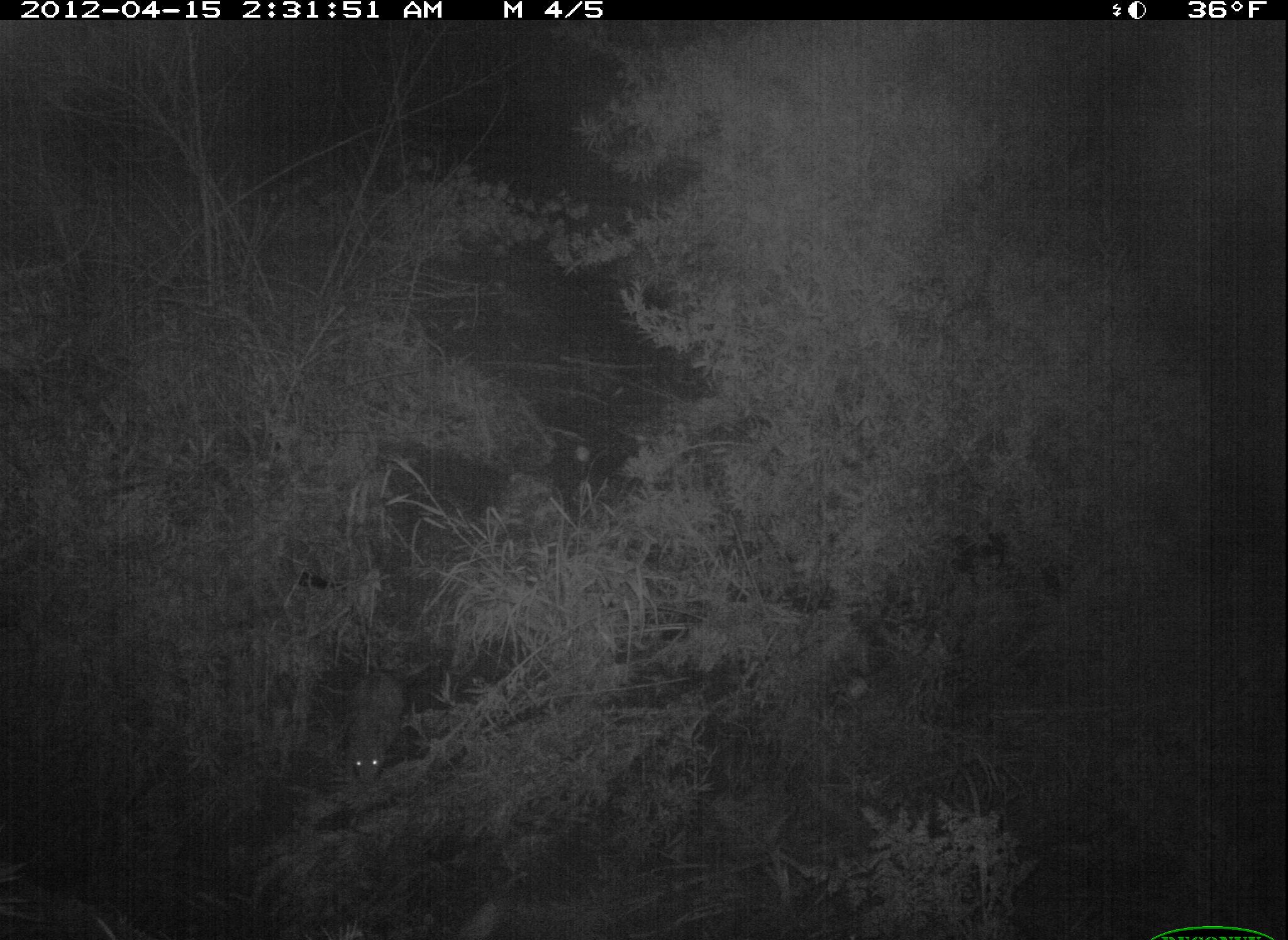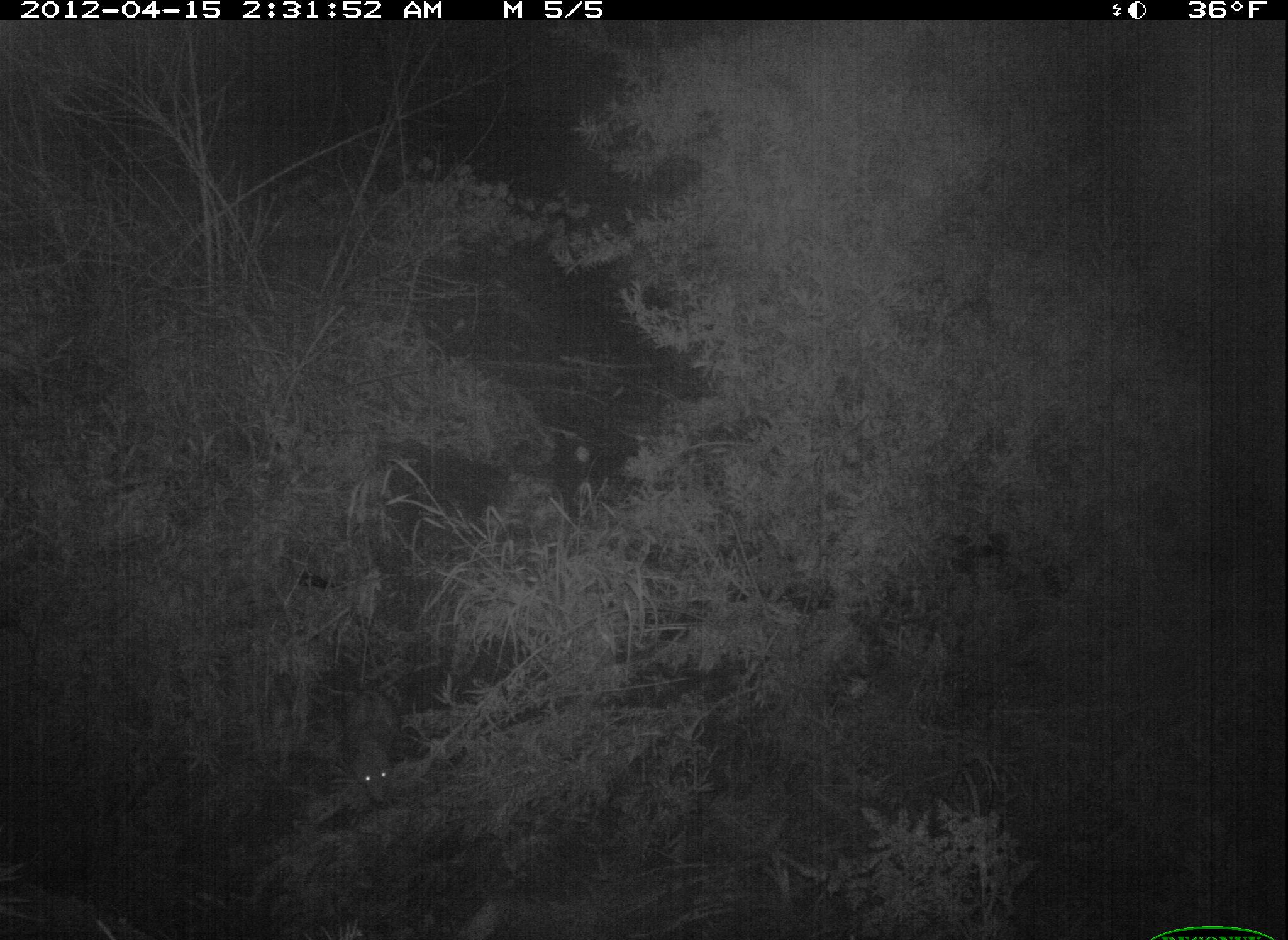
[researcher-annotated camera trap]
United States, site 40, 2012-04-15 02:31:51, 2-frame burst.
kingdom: Animalia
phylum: Chordata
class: Mammalia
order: Didelphimorphia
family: Didelphidae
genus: Didelphis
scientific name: Didelphis virginiana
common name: virginia opossum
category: opossum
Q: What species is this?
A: Opossum (virginia opossum) (Didelphis virginiana).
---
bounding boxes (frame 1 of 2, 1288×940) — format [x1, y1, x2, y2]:
opossum: [328, 659, 435, 791]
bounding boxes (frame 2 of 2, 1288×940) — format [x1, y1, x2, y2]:
opossum: [336, 675, 411, 813]